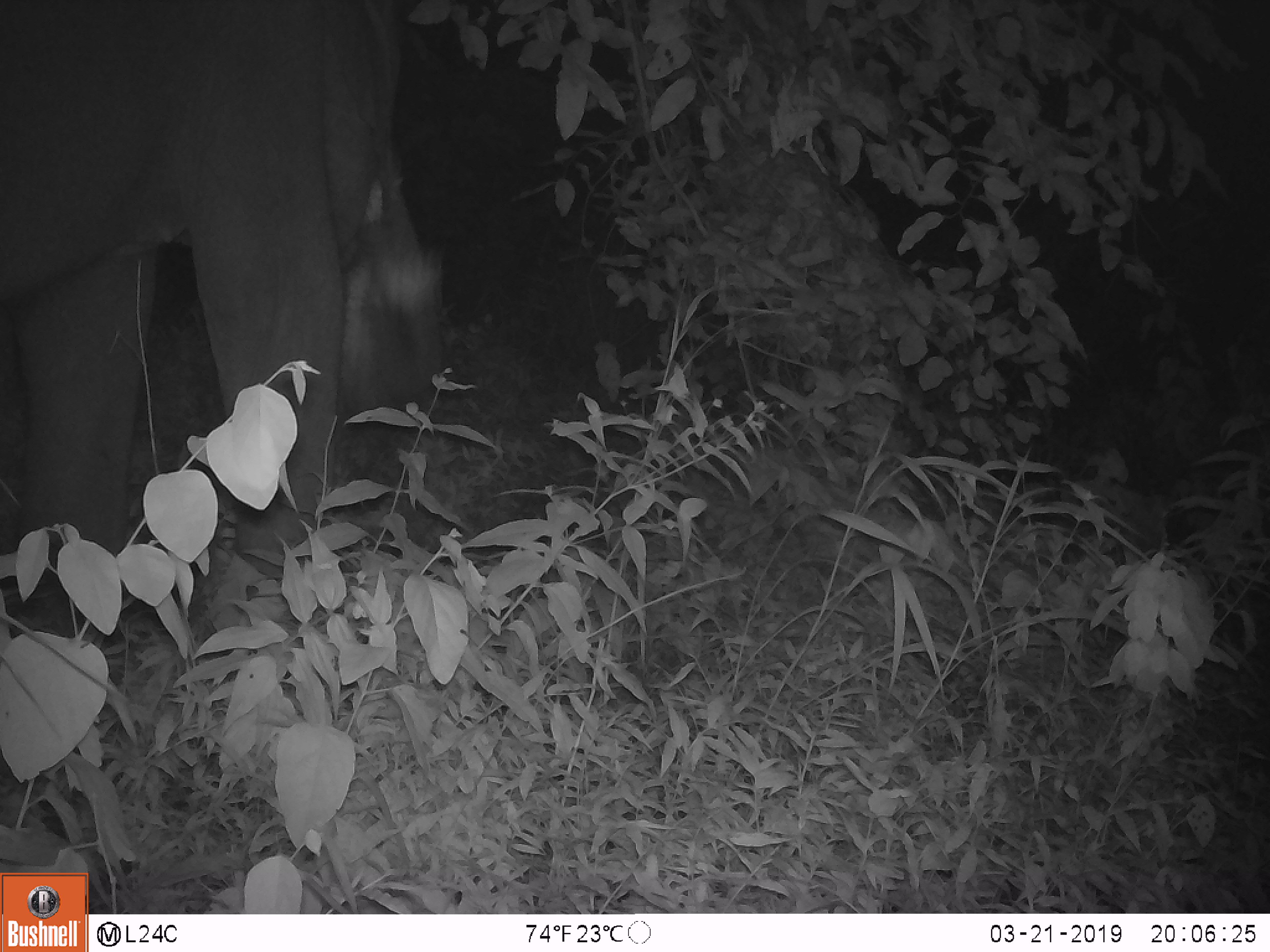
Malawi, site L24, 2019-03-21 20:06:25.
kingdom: Animalia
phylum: Chordata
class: Mammalia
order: Proboscidea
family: Elephantidae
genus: Loxodonta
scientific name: Loxodonta africana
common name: african savanna elephant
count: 1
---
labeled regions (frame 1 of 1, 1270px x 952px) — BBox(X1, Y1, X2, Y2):
african savanna elephant: BBox(0, 6, 447, 657)